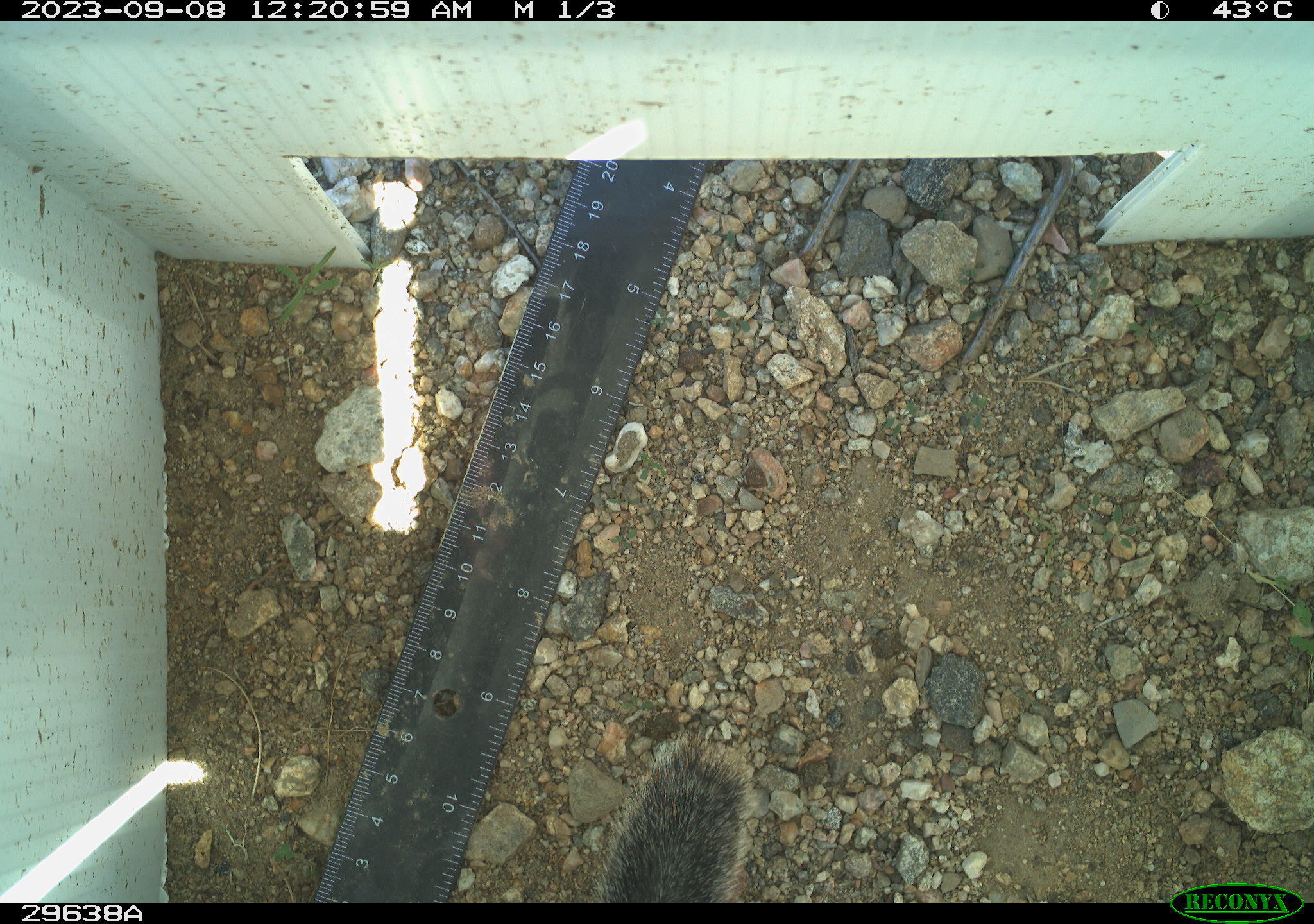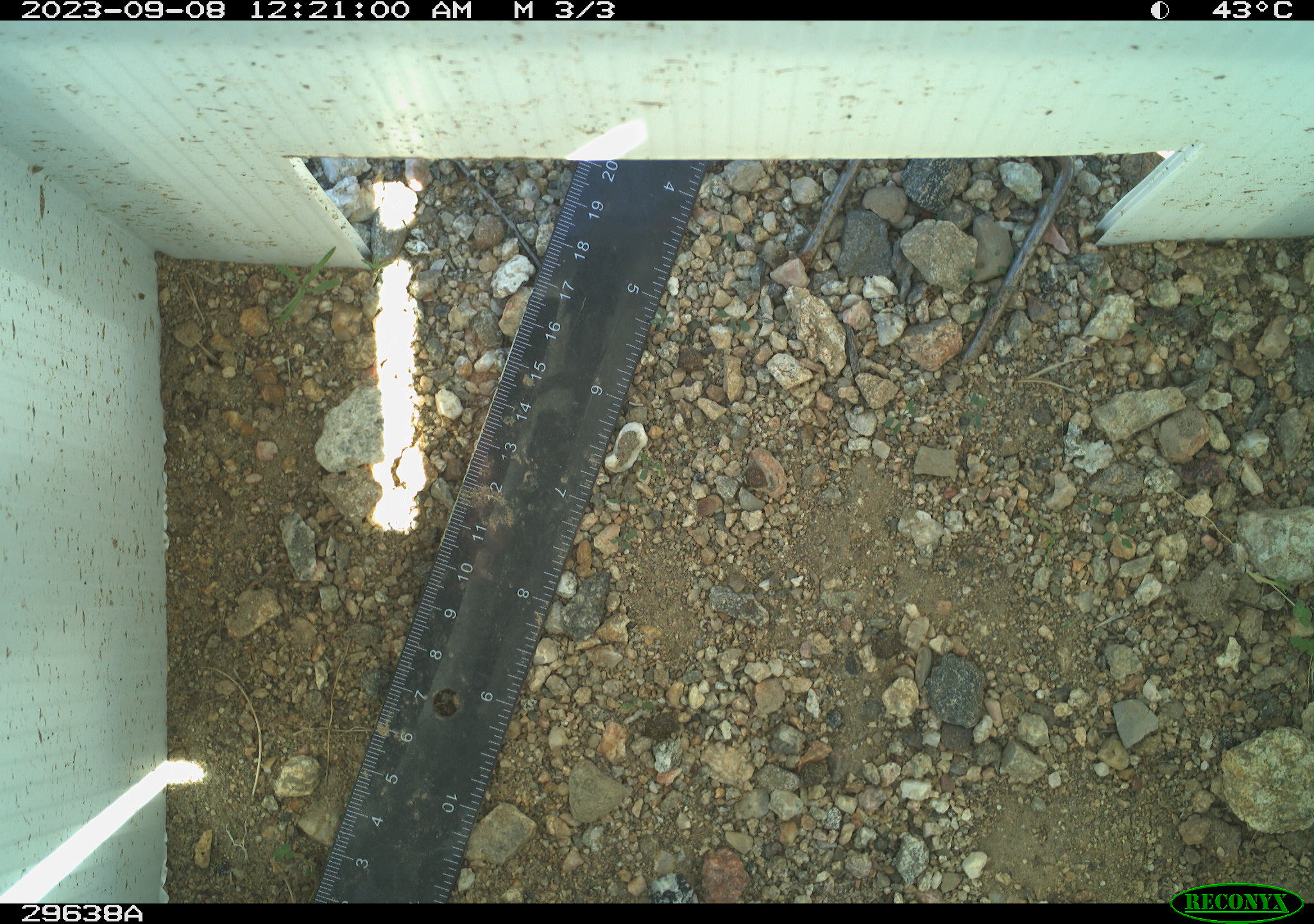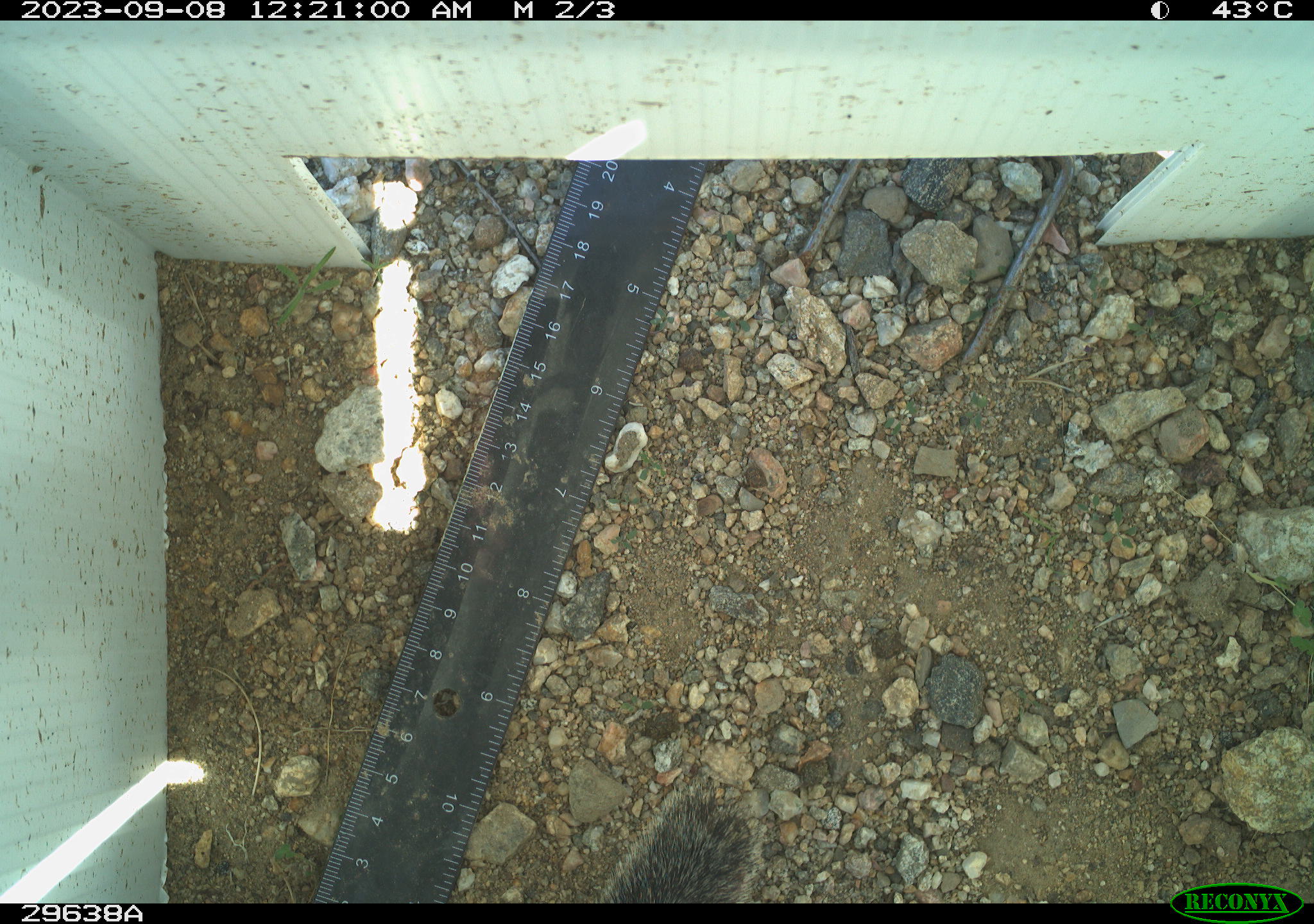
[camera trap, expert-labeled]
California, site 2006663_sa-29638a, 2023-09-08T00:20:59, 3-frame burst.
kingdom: Animalia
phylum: Chordata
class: Mammalia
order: Rodentia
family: Sciuridae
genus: Ammospermophilus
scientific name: Ammospermophilus leucurus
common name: white-tailed antelope squirrel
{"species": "white-tailed antelope squirrel (Ammospermophilus leucurus)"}